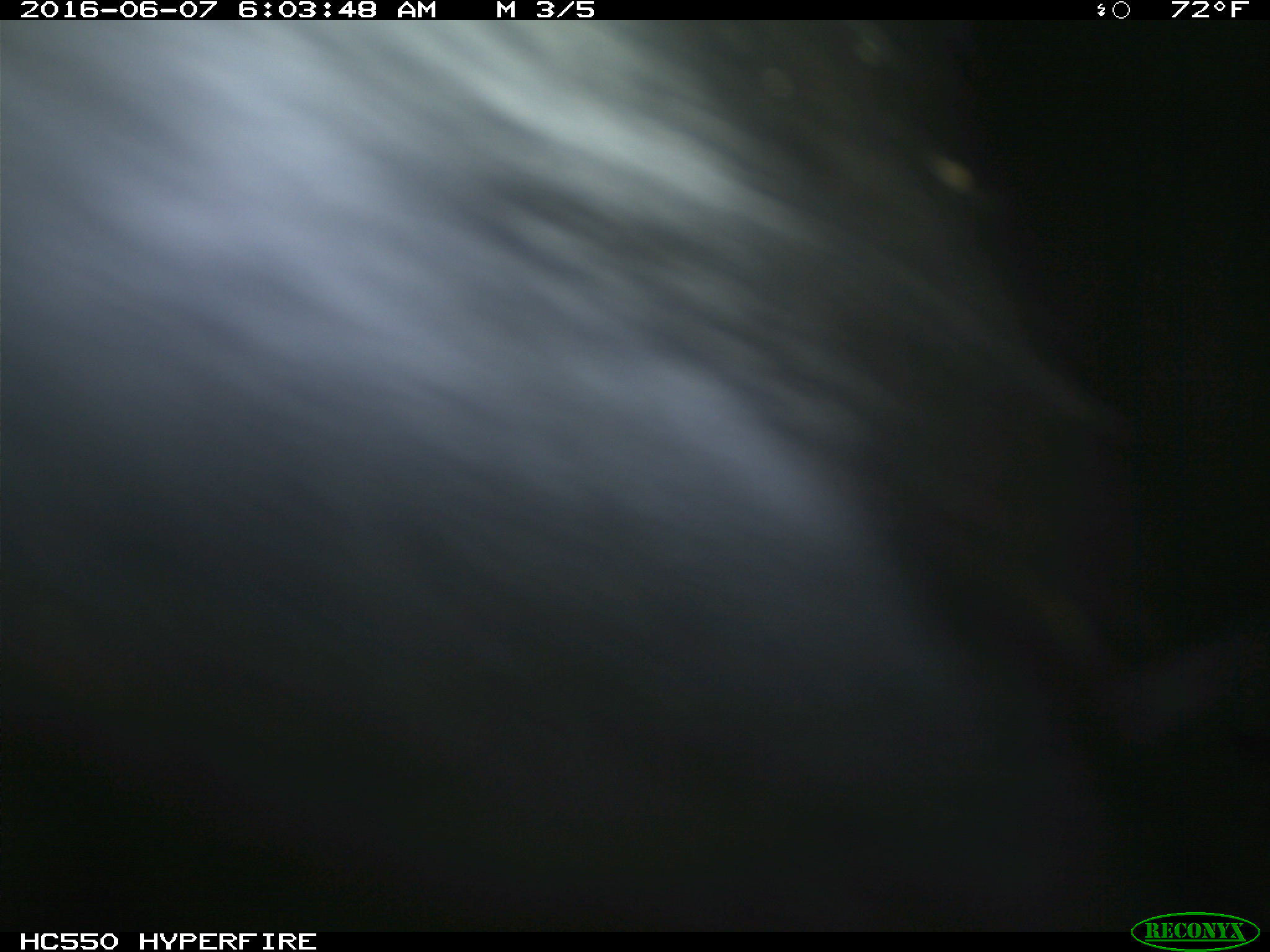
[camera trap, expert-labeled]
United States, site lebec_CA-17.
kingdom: Animalia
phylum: Chordata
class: Mammalia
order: Artiodactyla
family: Bovidae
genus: Bos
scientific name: Bos taurus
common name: domestic cow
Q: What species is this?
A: Bos taurus (domestic cow).